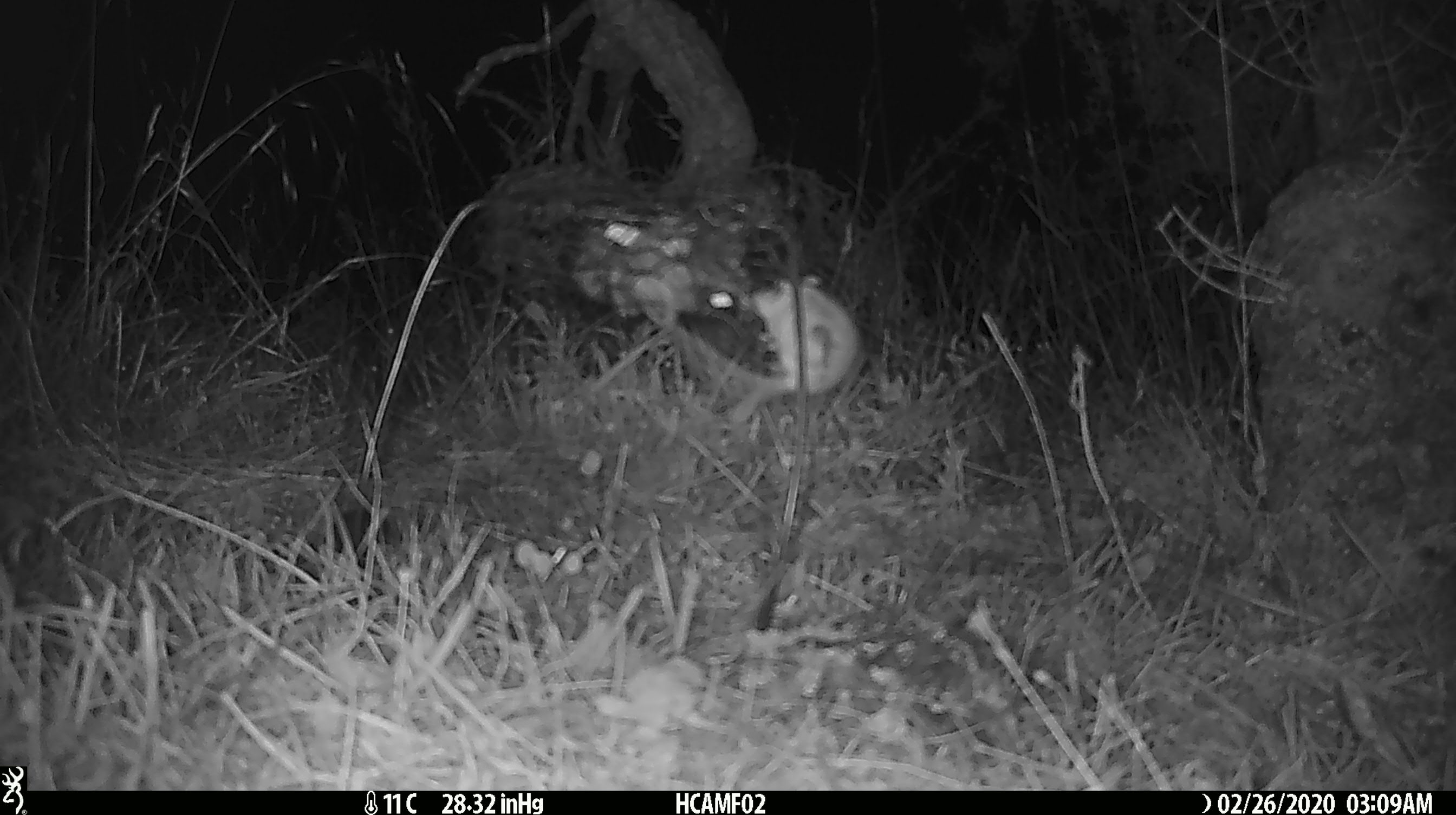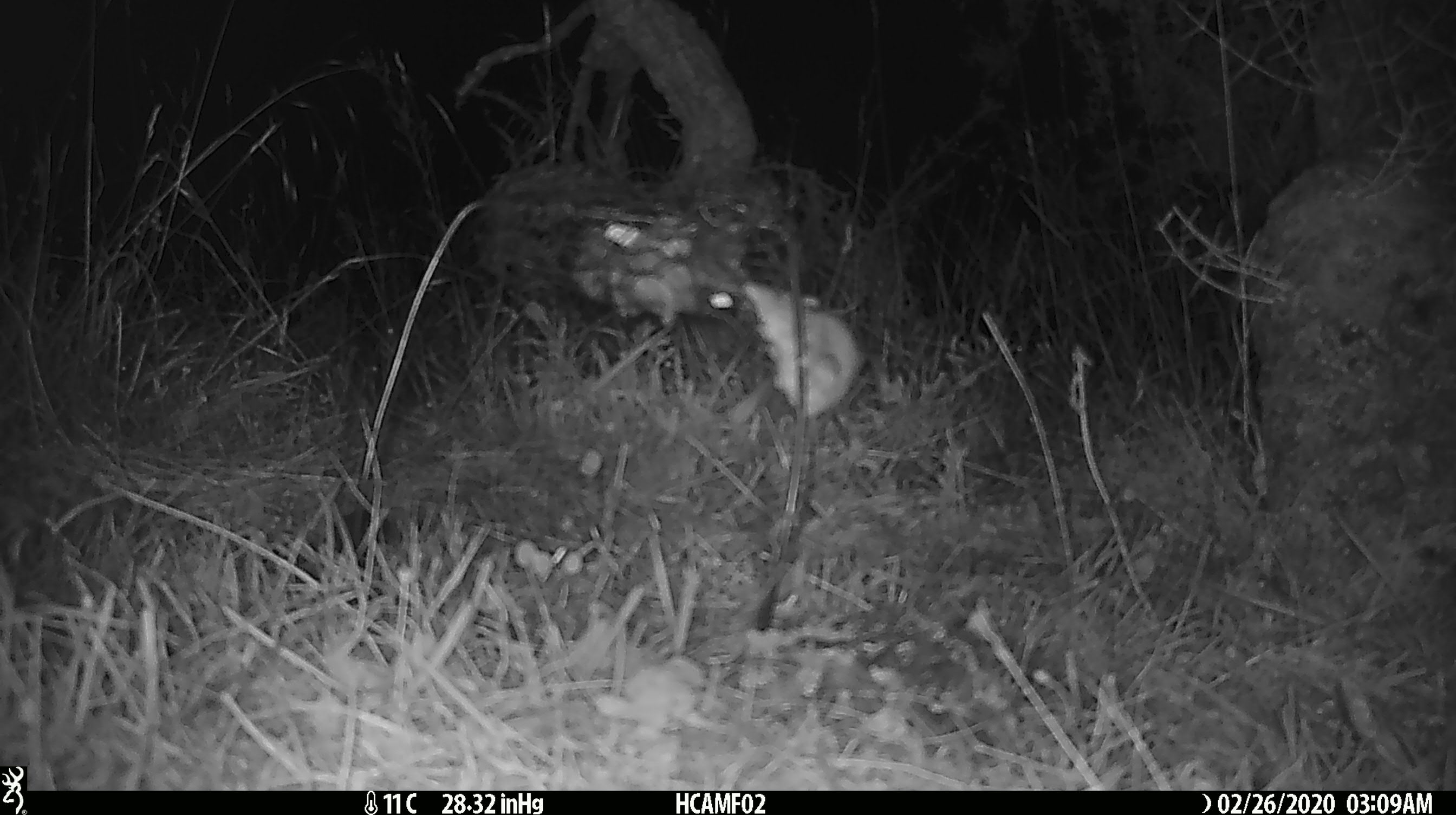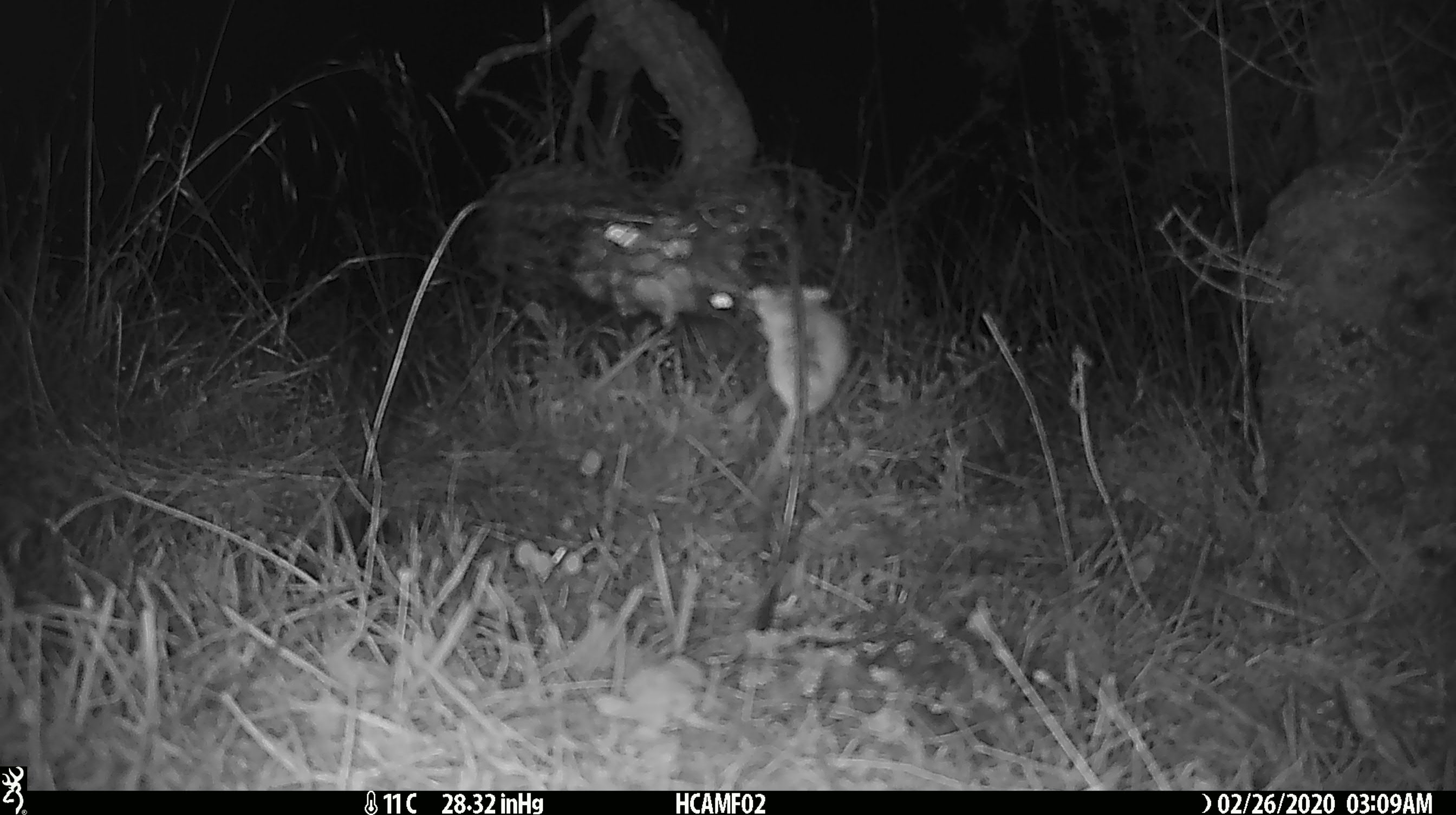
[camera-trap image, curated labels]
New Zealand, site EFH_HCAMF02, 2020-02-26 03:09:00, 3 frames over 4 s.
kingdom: Animalia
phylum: Chordata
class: Mammalia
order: Rodentia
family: Muridae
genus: Mus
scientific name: Mus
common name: mouse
Mouse (Mus).